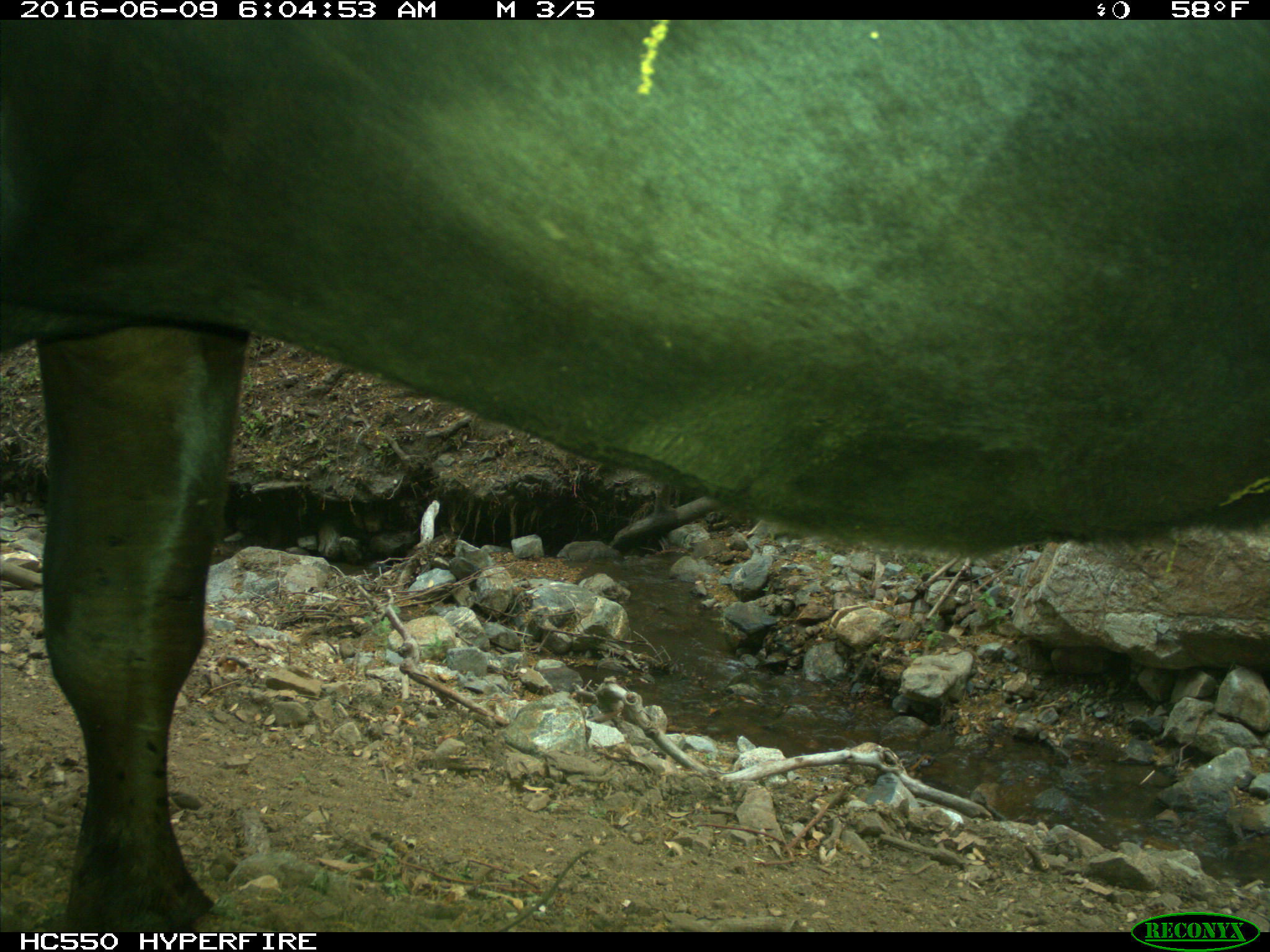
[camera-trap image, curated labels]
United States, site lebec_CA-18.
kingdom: Animalia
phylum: Chordata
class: Mammalia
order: Artiodactyla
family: Bovidae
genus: Bos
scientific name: Bos taurus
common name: domestic cow